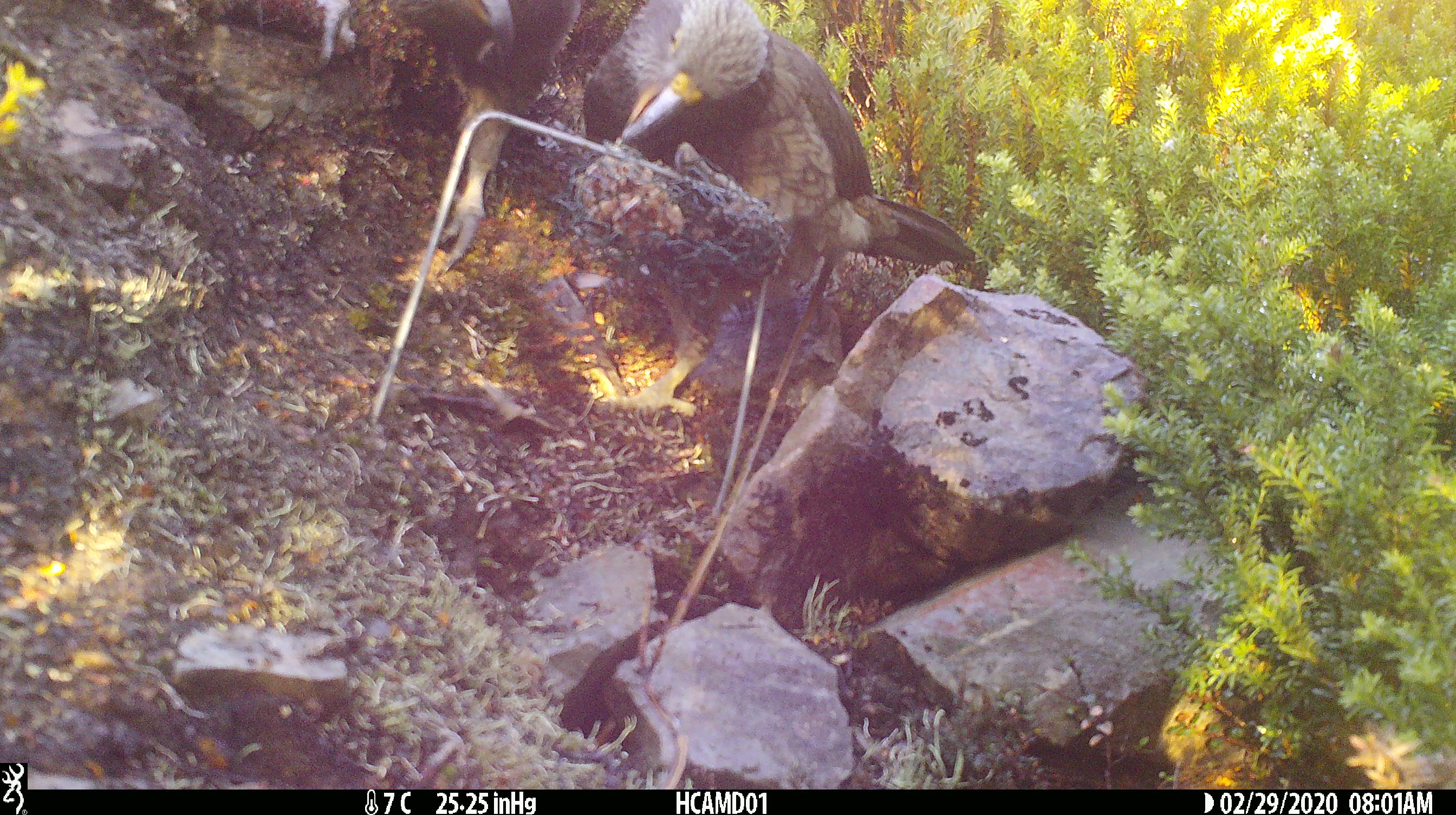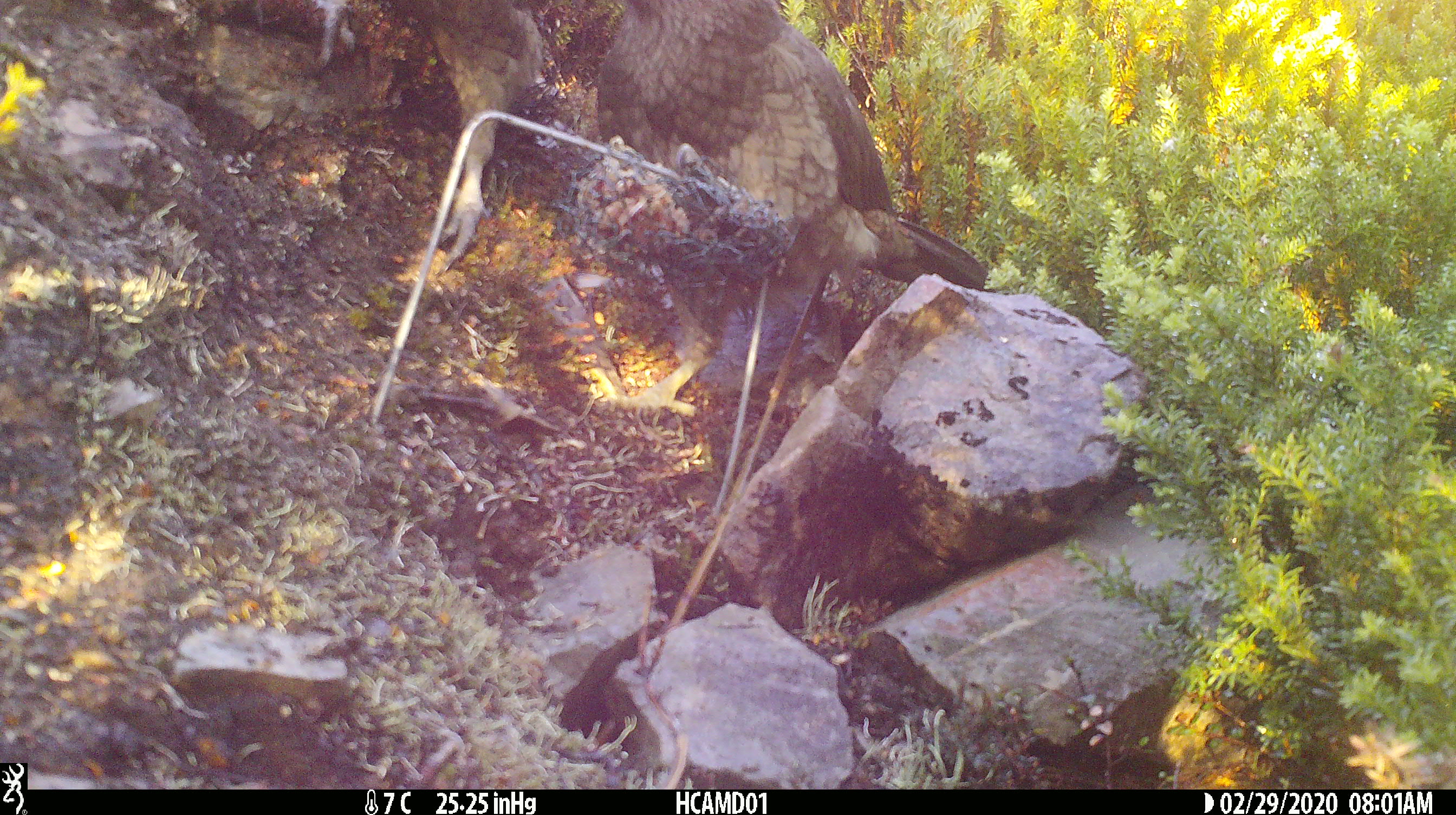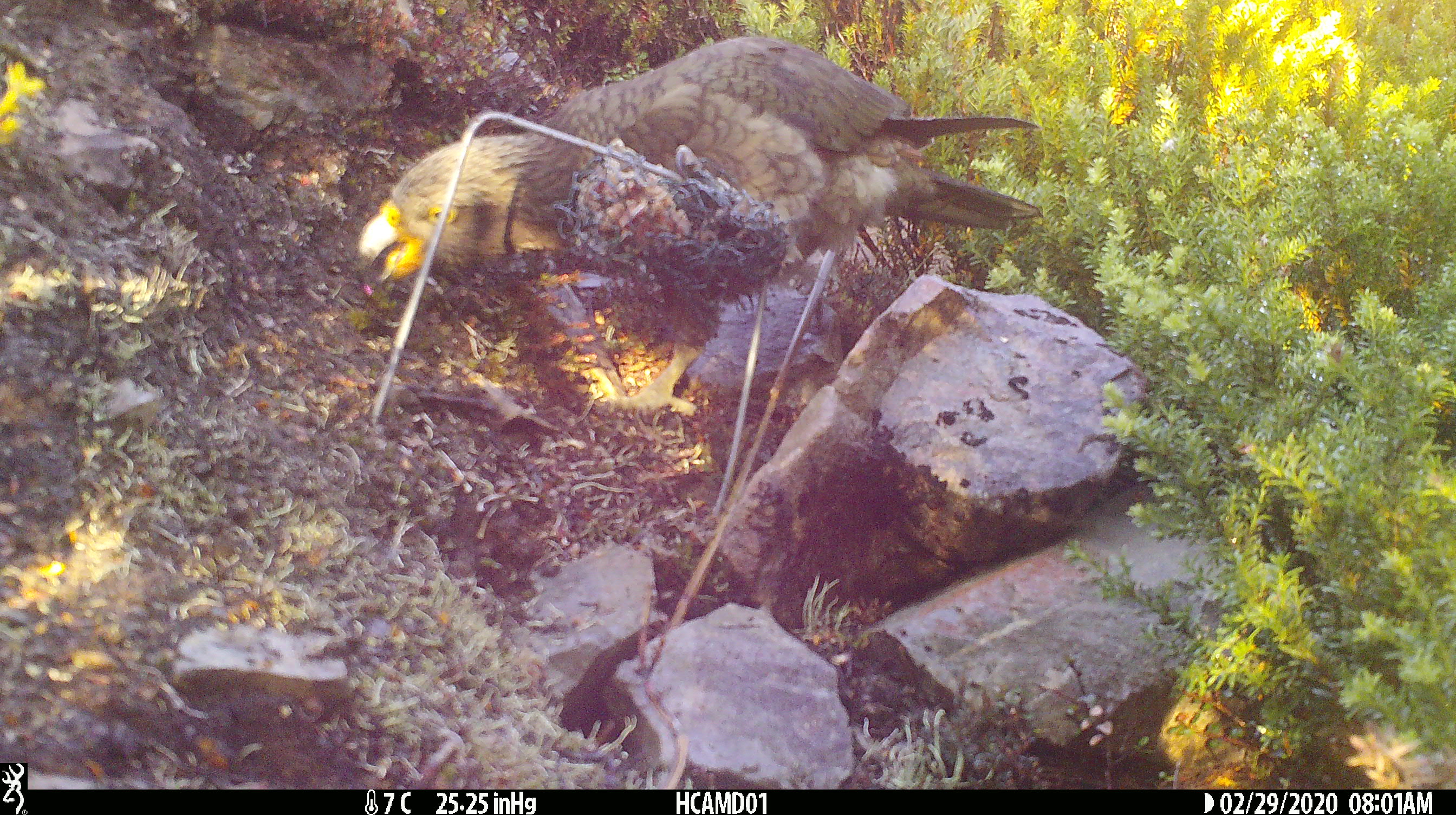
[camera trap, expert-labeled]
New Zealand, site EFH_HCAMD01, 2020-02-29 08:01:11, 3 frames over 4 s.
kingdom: Animalia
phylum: Chordata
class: Aves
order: Psittaciformes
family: Strigopidae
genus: Nestor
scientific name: Nestor notabilis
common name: kea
Kea (Nestor notabilis).